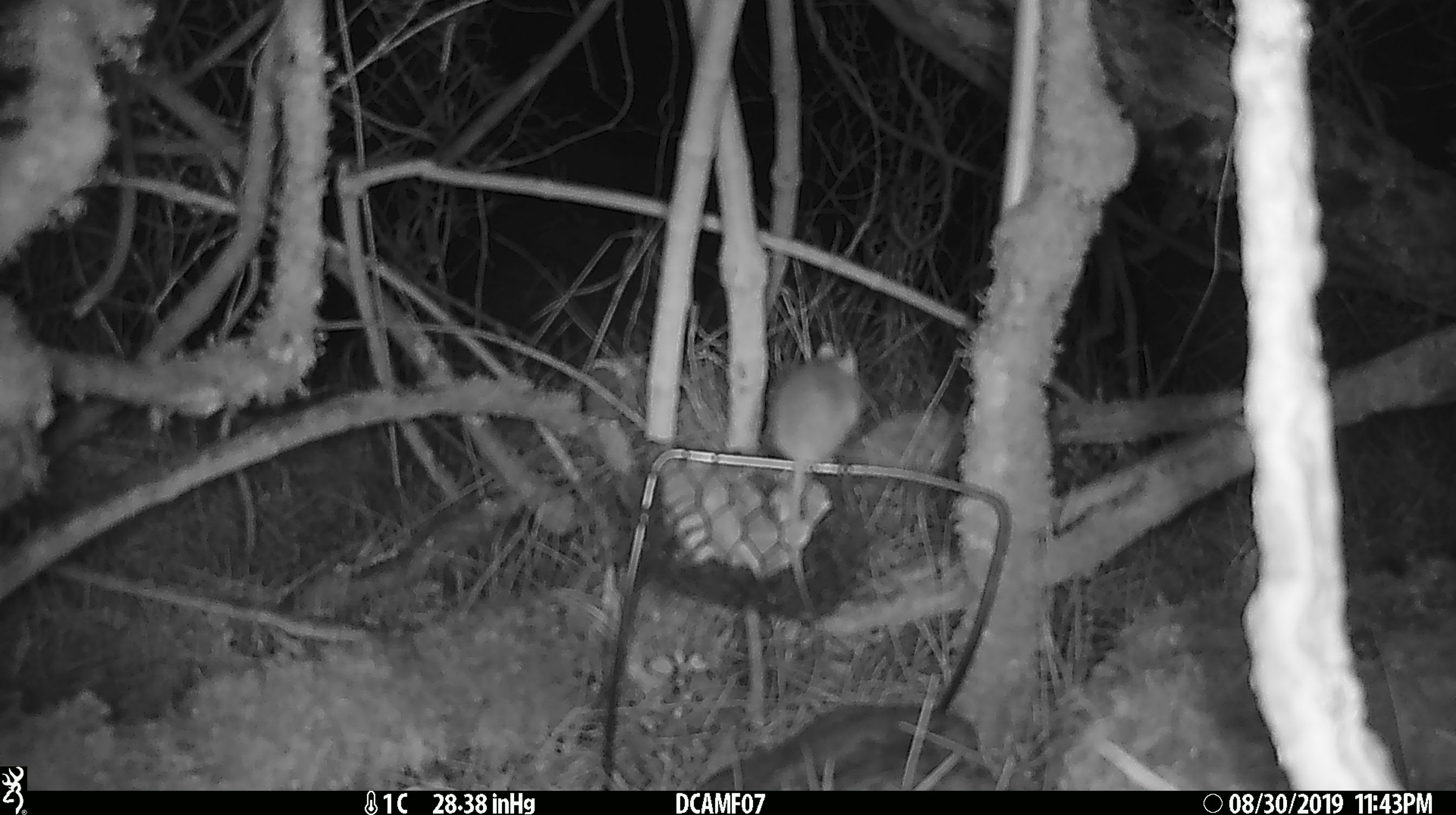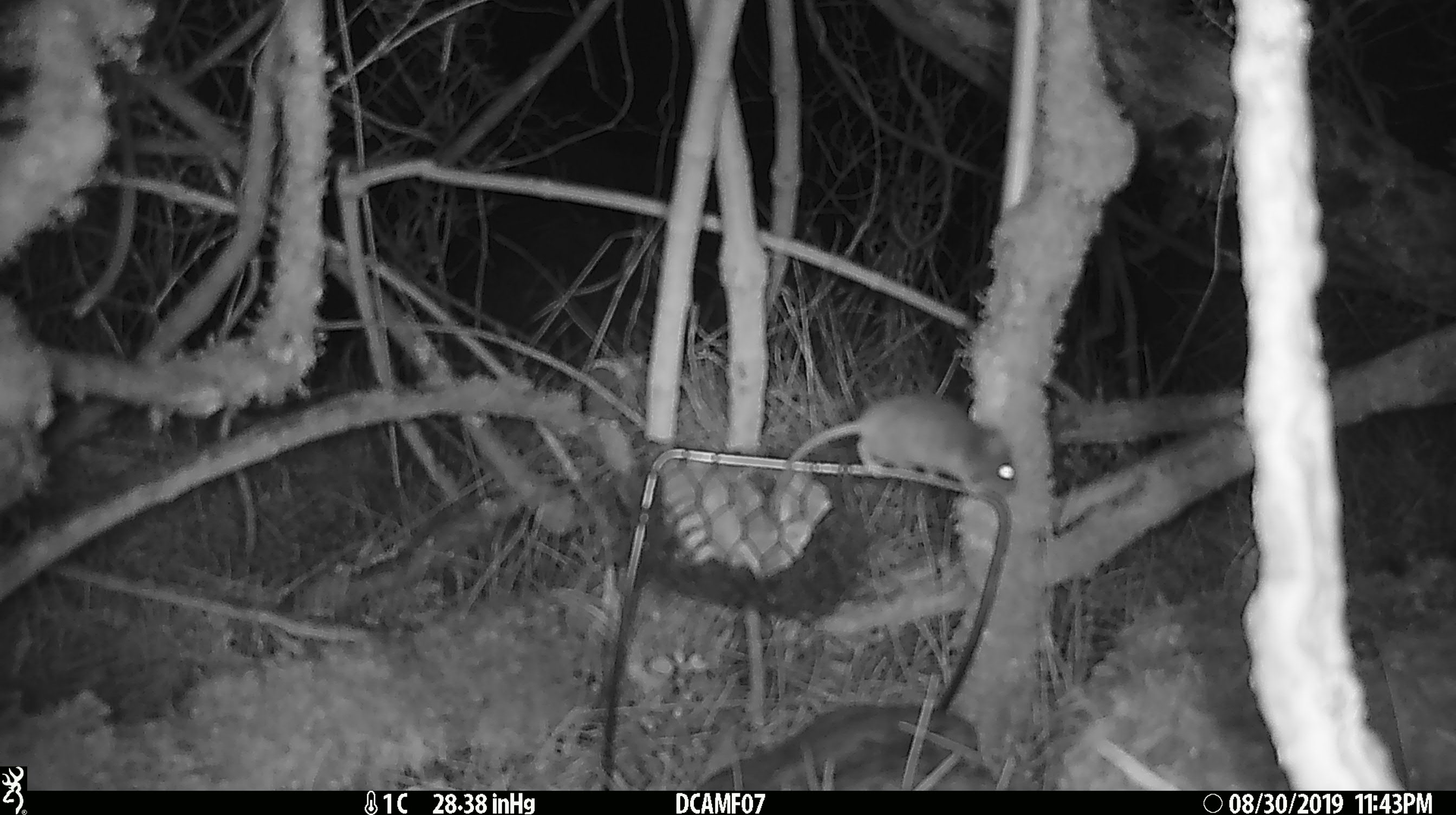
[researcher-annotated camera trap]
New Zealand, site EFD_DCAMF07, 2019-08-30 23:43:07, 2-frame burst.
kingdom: Animalia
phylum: Chordata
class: Mammalia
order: Rodentia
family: Muridae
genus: Mus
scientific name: Mus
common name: mouse